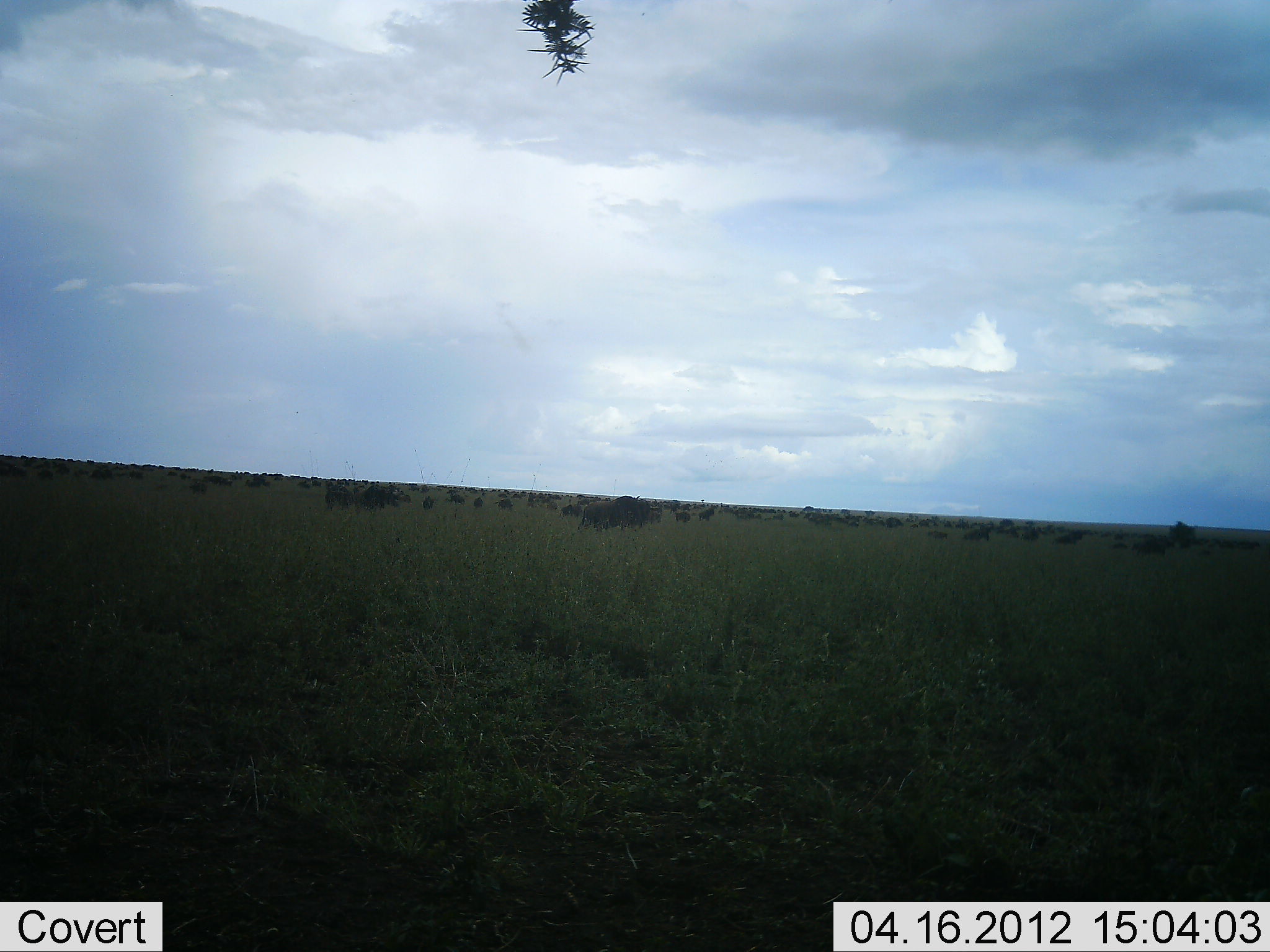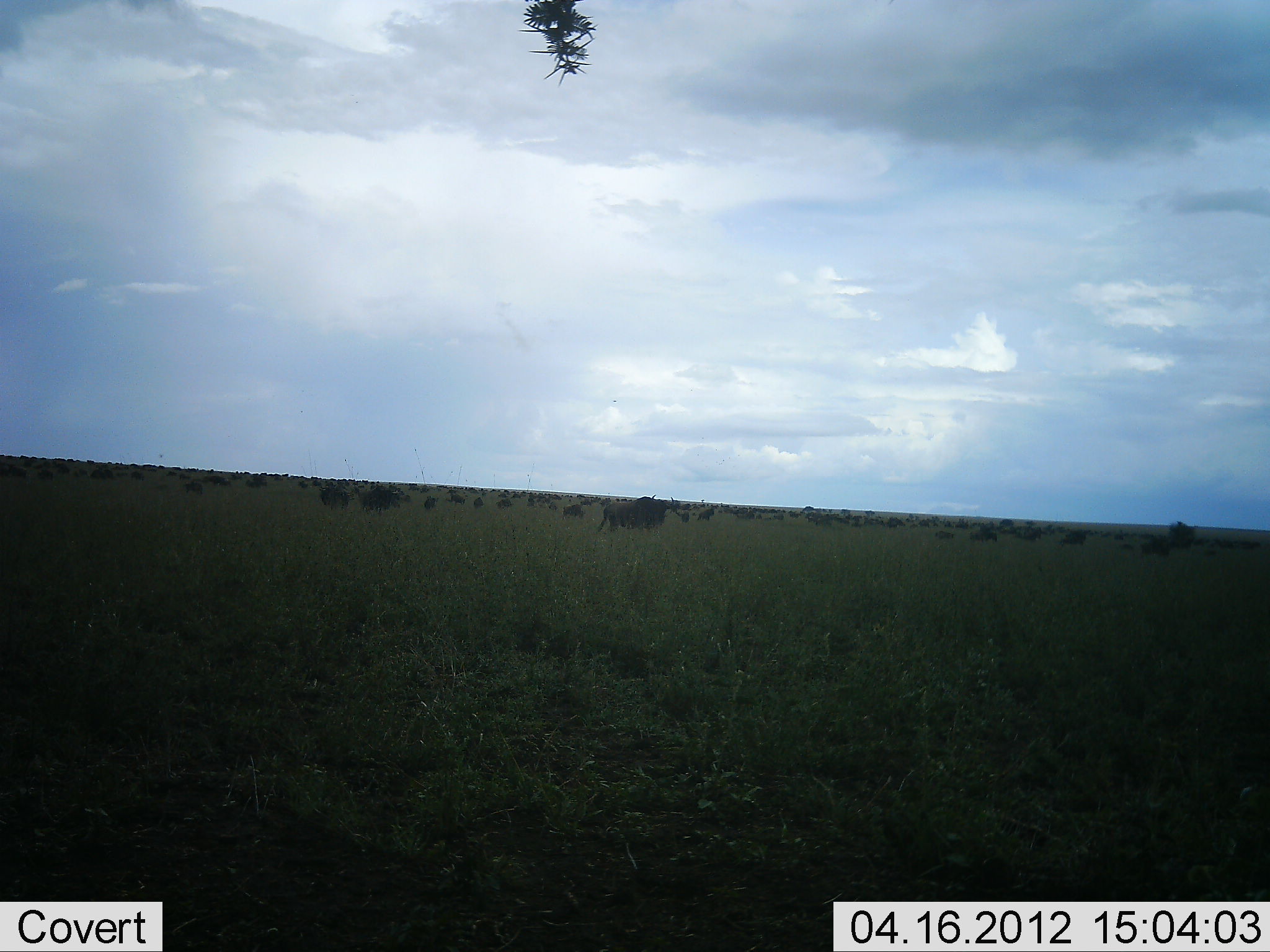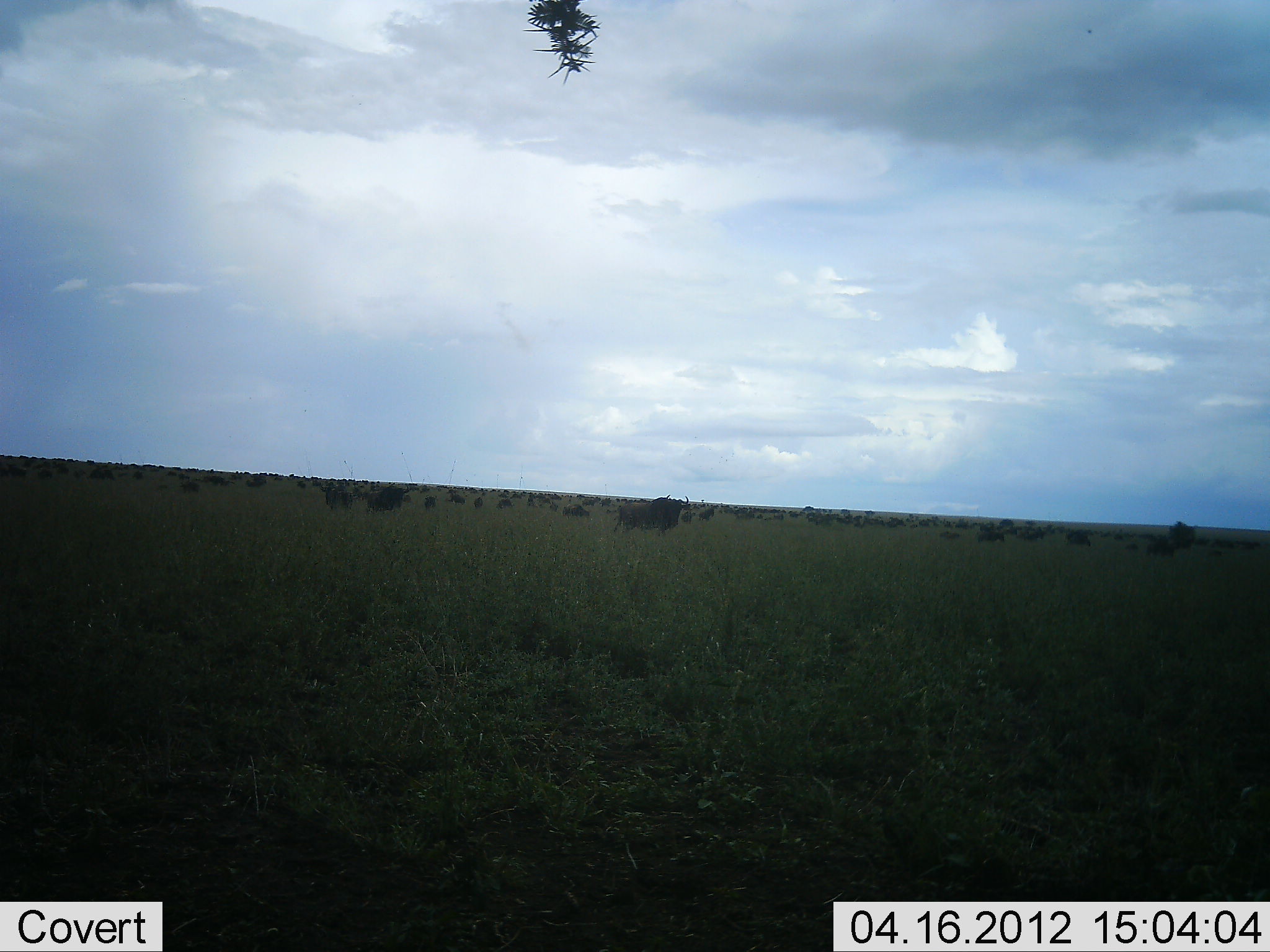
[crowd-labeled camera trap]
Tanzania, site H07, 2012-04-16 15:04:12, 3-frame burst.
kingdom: Animalia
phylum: Chordata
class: Mammalia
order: Artiodactyla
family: Bovidae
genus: Connochaetes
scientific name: Connochaetes taurinus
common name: blue wildebeest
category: wildebeest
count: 11-50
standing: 38%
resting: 4%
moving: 88%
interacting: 0%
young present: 0%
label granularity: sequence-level